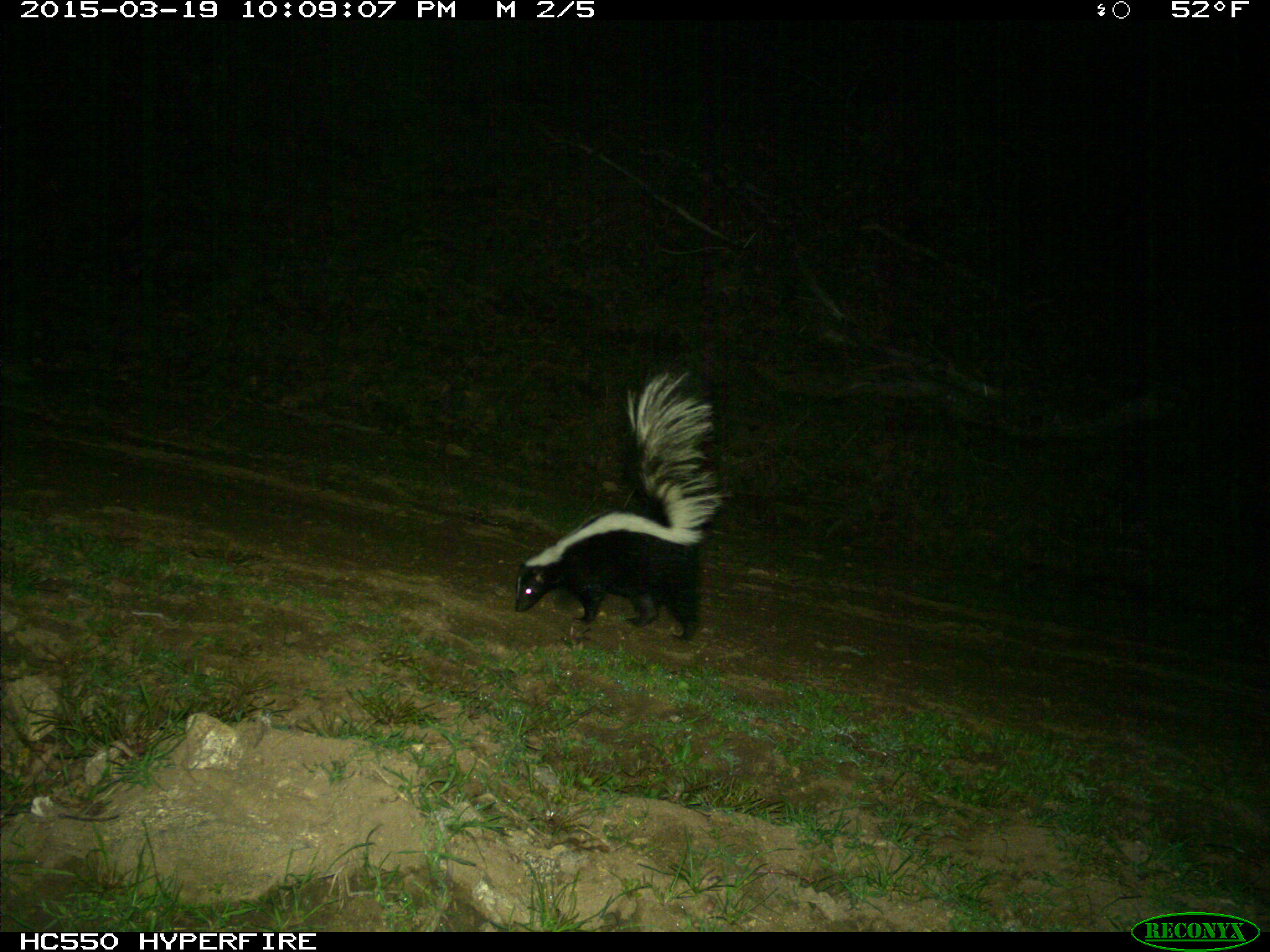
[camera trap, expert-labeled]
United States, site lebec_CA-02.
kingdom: Animalia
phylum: Chordata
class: Mammalia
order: Carnivora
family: Mephitidae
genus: Mephitis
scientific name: Mephitis mephitis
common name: striped skunk